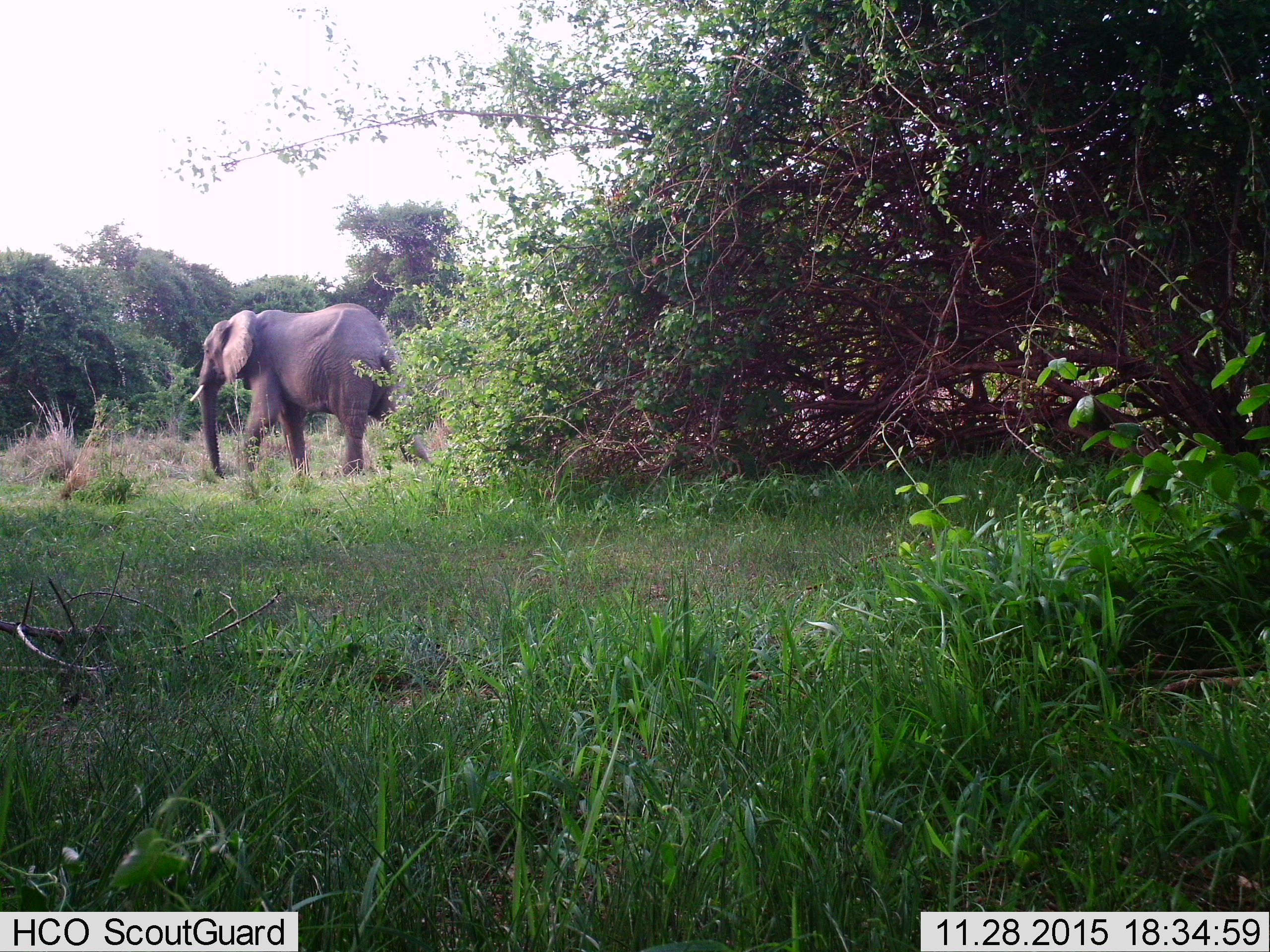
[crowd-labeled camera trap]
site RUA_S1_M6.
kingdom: Animalia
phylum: Chordata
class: Mammalia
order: Proboscidea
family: Elephantidae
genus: Loxodonta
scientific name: Loxodonta africana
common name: african bush elephant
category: elephant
Elephant (african bush elephant) (Loxodonta africana), count 1. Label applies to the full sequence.